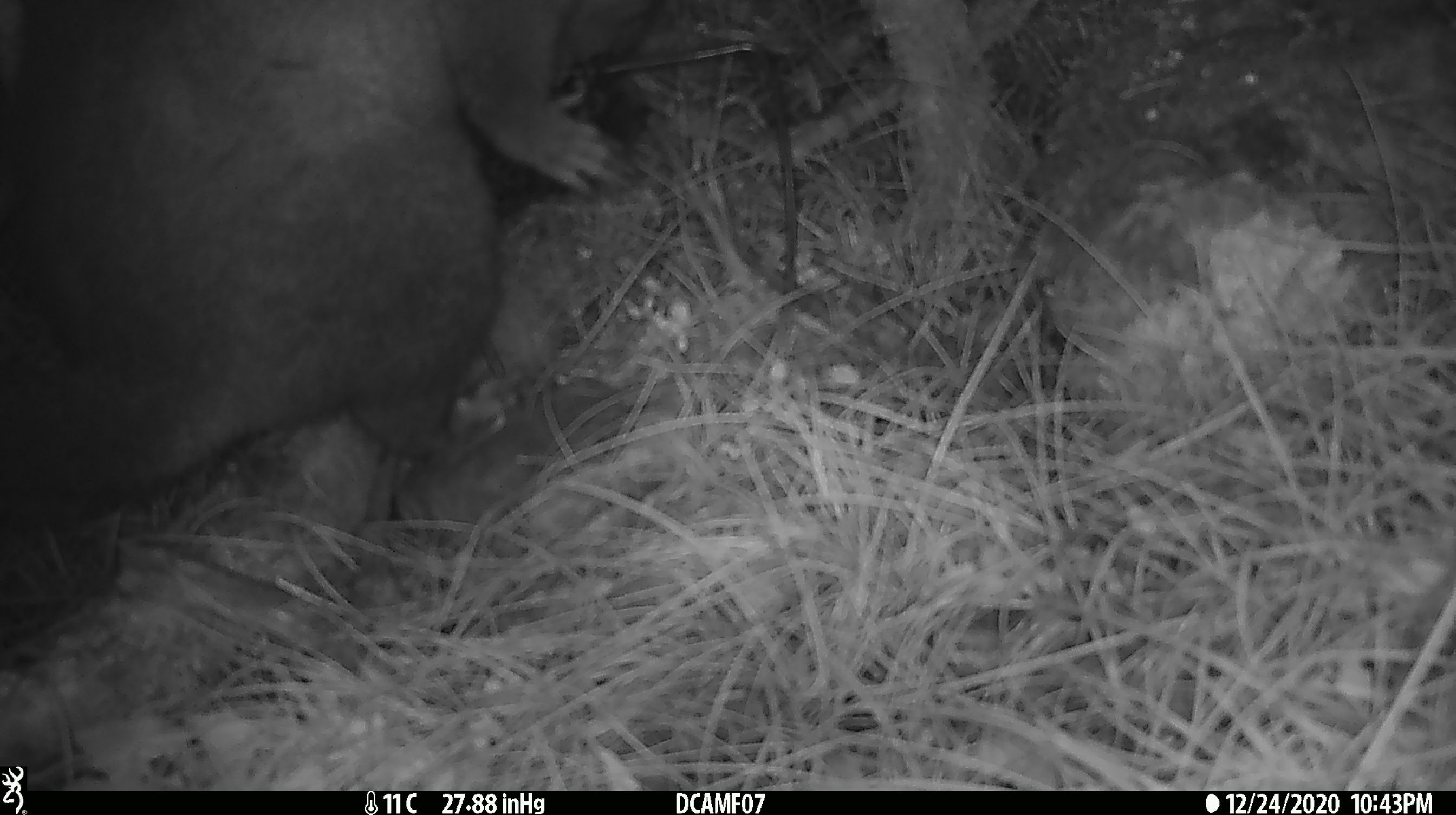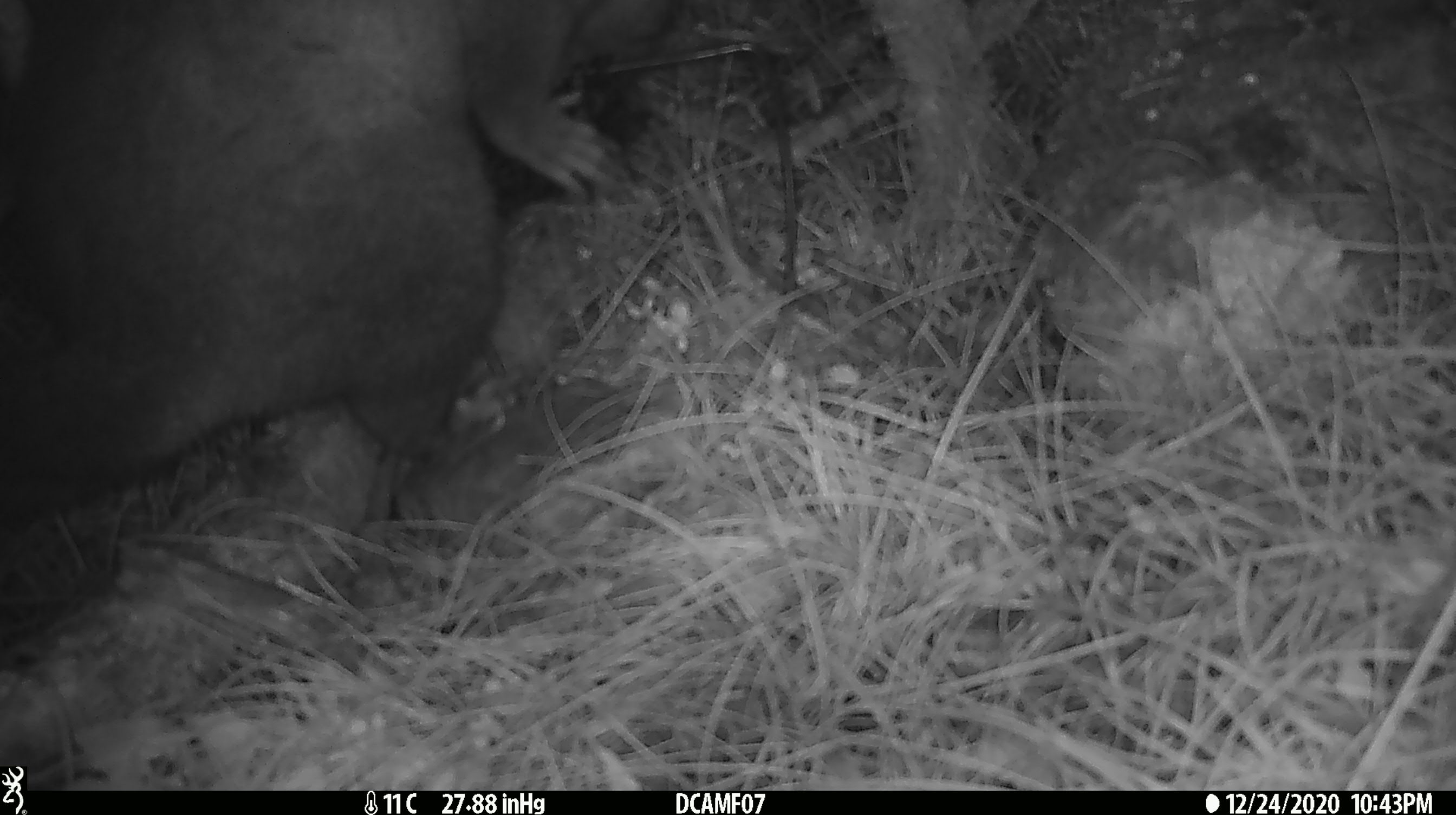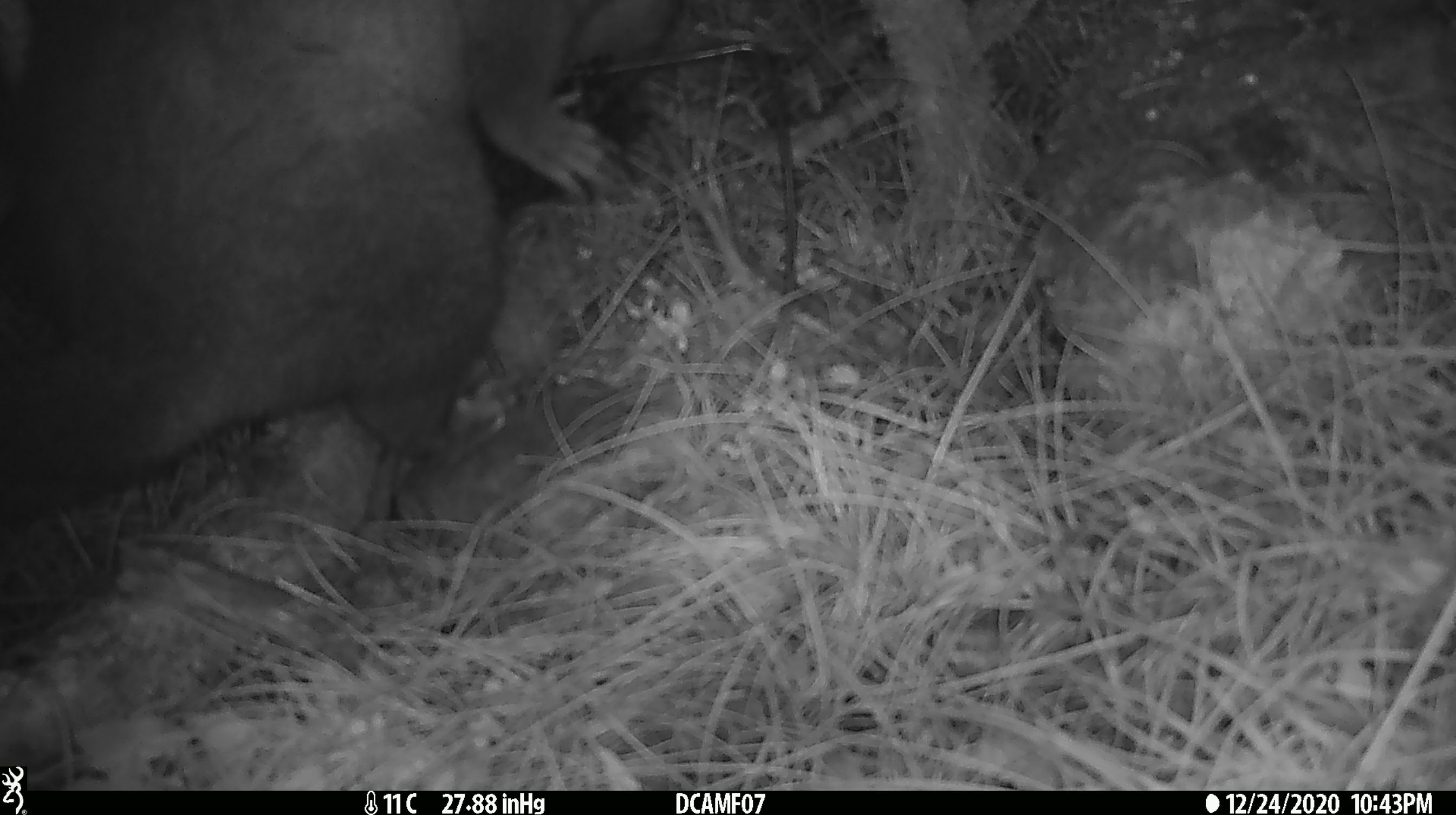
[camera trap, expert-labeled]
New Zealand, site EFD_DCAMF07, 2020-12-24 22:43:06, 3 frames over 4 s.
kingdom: Animalia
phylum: Chordata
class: Mammalia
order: Diprotodontia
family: Phalangeridae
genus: Trichosurus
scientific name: Trichosurus vulpecula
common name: common brushtail possum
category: possum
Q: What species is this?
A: Possum (common brushtail possum) (Trichosurus vulpecula).